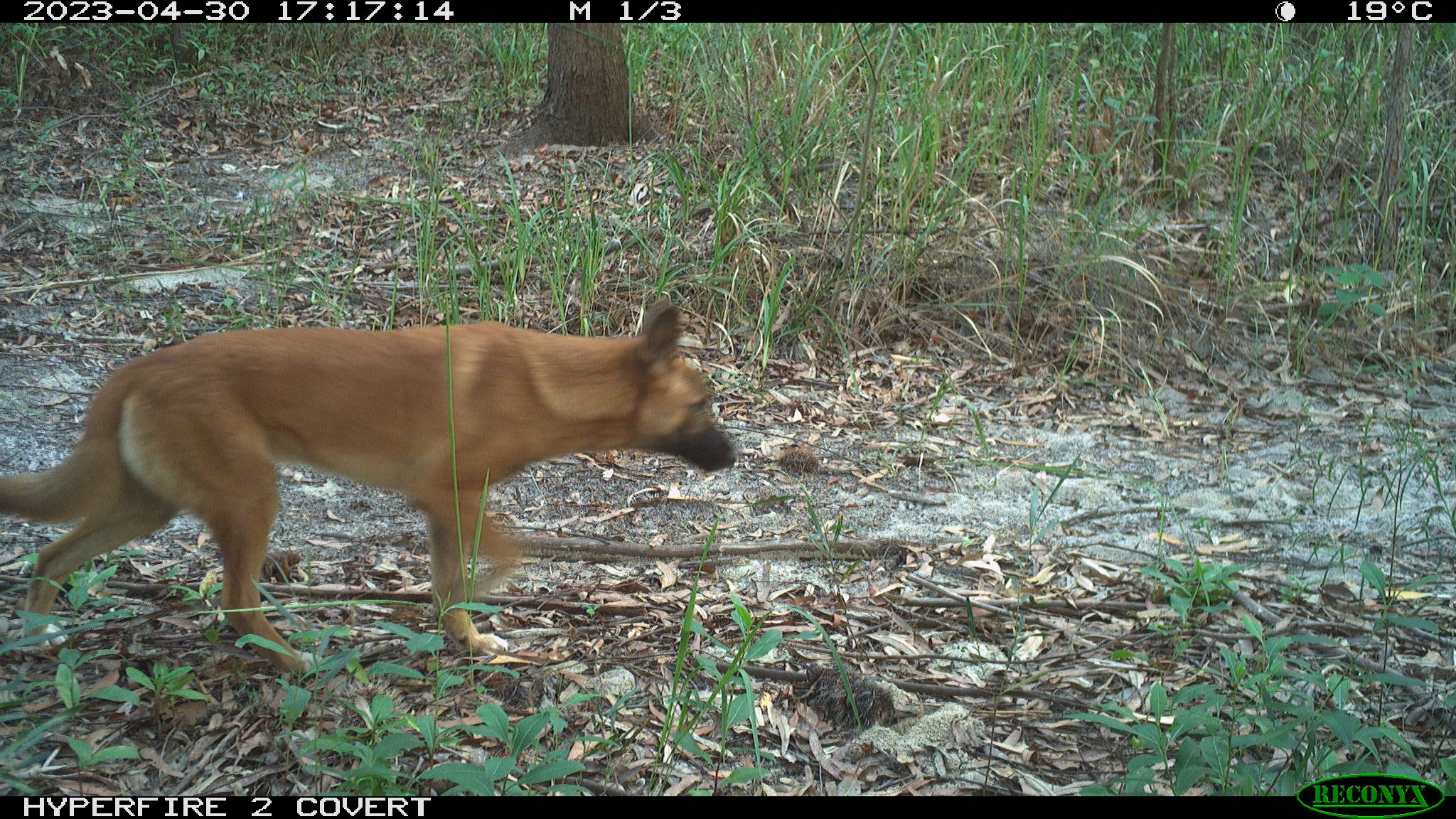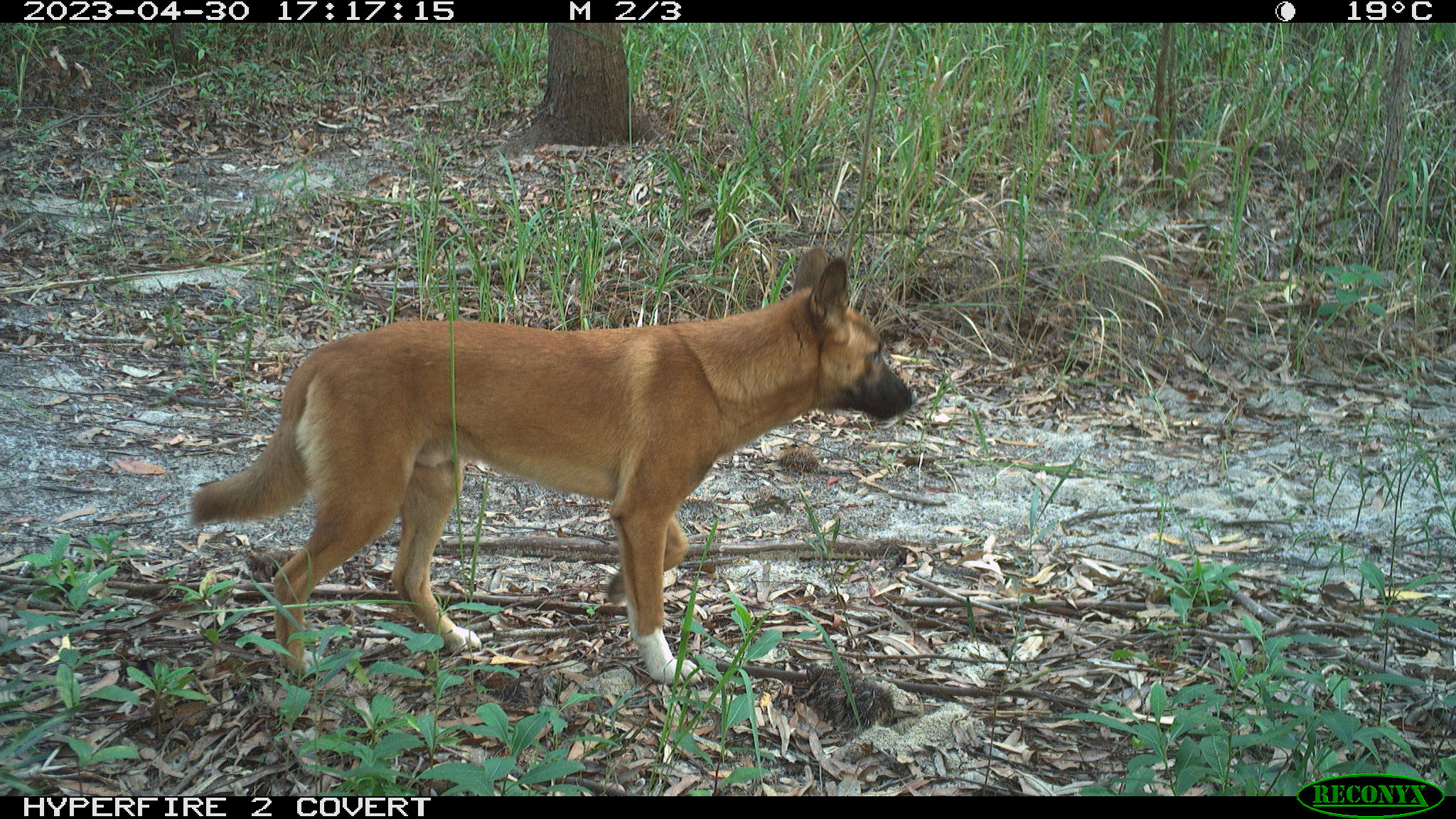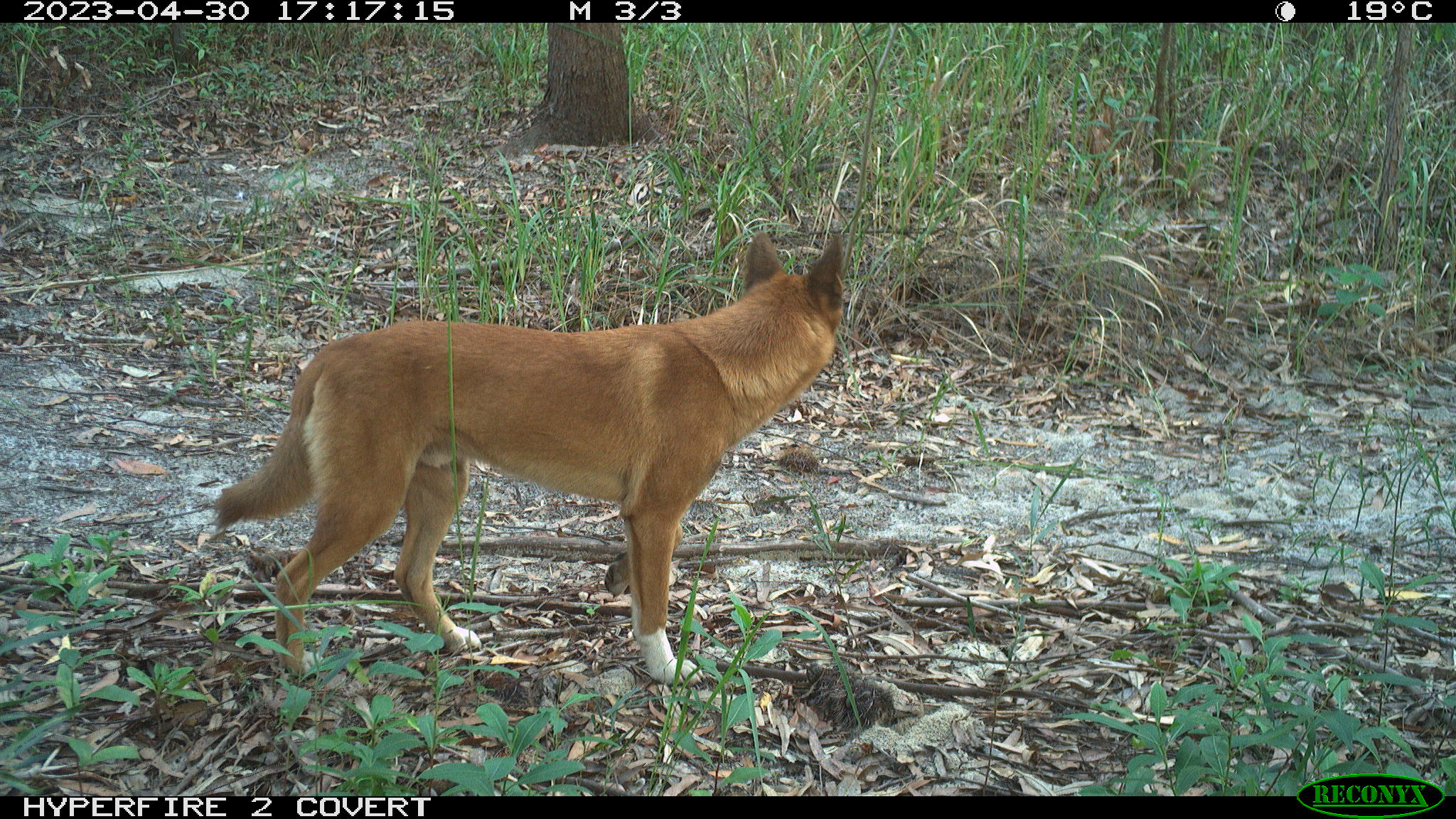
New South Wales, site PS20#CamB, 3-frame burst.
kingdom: Animalia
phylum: Chordata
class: Mammalia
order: Carnivora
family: Canidae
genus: Canis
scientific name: Canis familiaris dingo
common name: dingo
Dingo (Canis familiaris dingo).